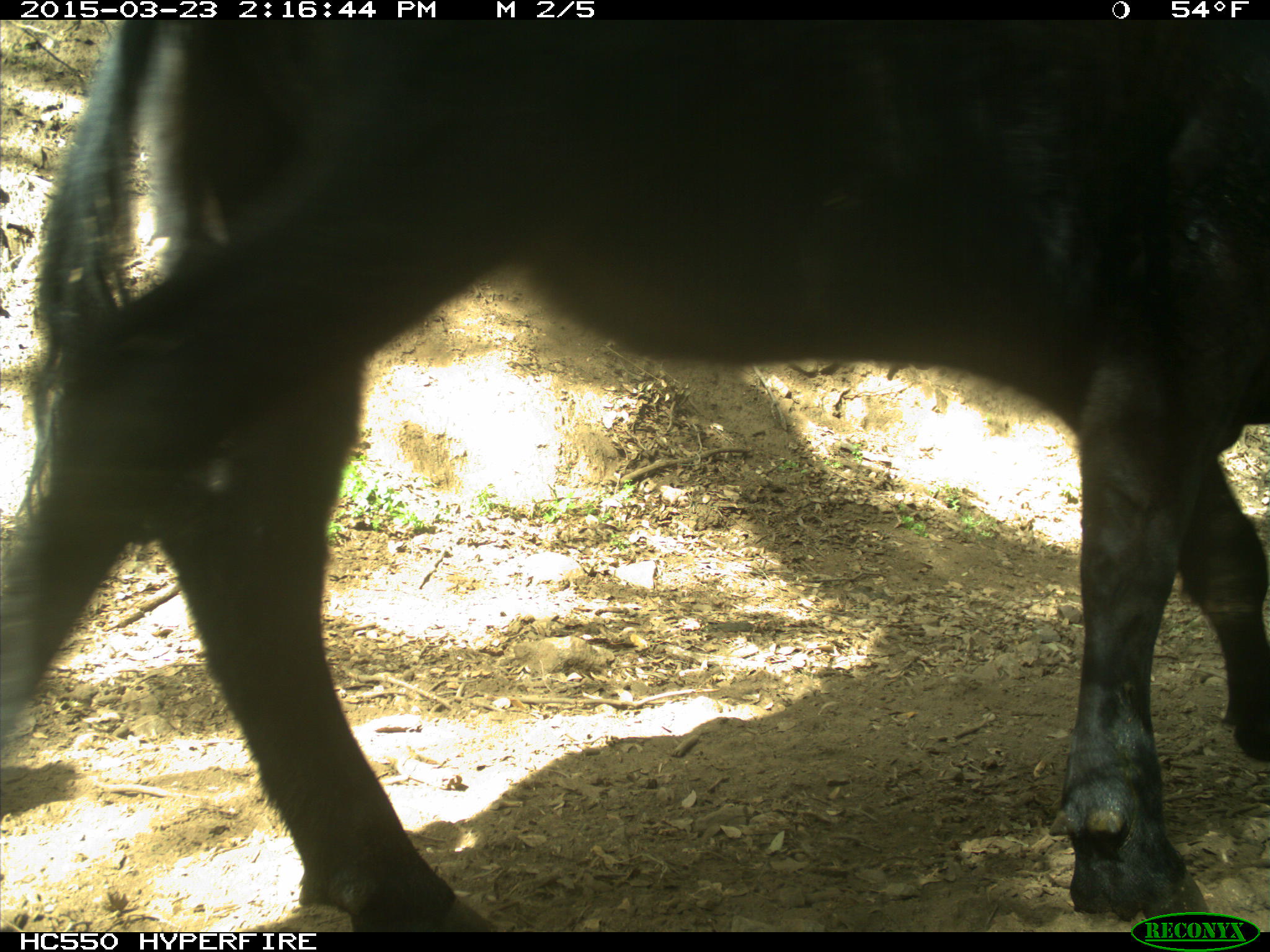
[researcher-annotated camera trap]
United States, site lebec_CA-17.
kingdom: Animalia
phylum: Chordata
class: Mammalia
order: Artiodactyla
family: Bovidae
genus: Bos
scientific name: Bos taurus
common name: domestic cow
Bos taurus (domestic cow).